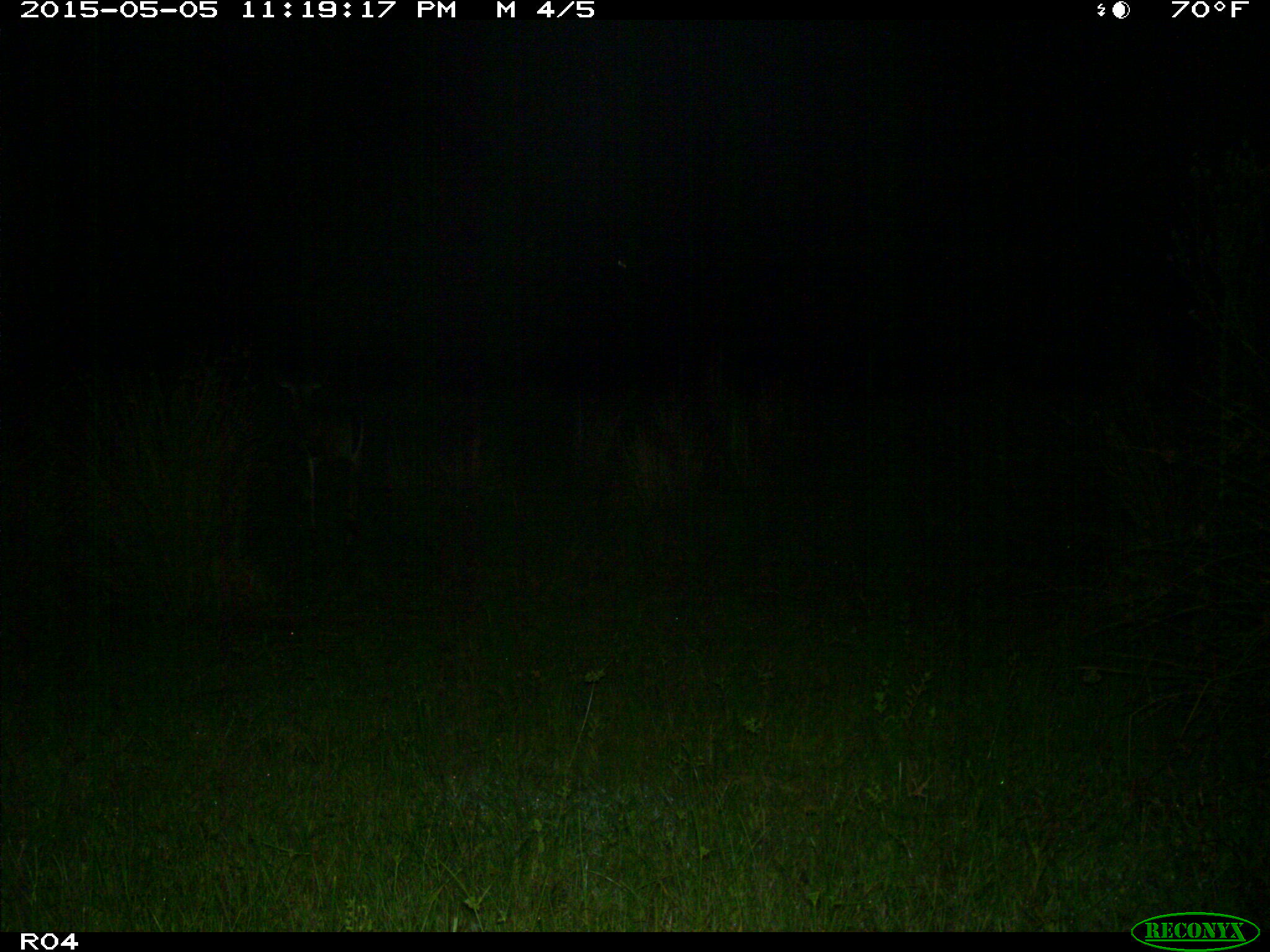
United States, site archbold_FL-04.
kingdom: Animalia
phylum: Chordata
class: Mammalia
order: Artiodactyla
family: Cervidae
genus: Odocoileus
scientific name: Odocoileus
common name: deer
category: unidentified deer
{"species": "unidentified deer (deer) (Odocoileus)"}